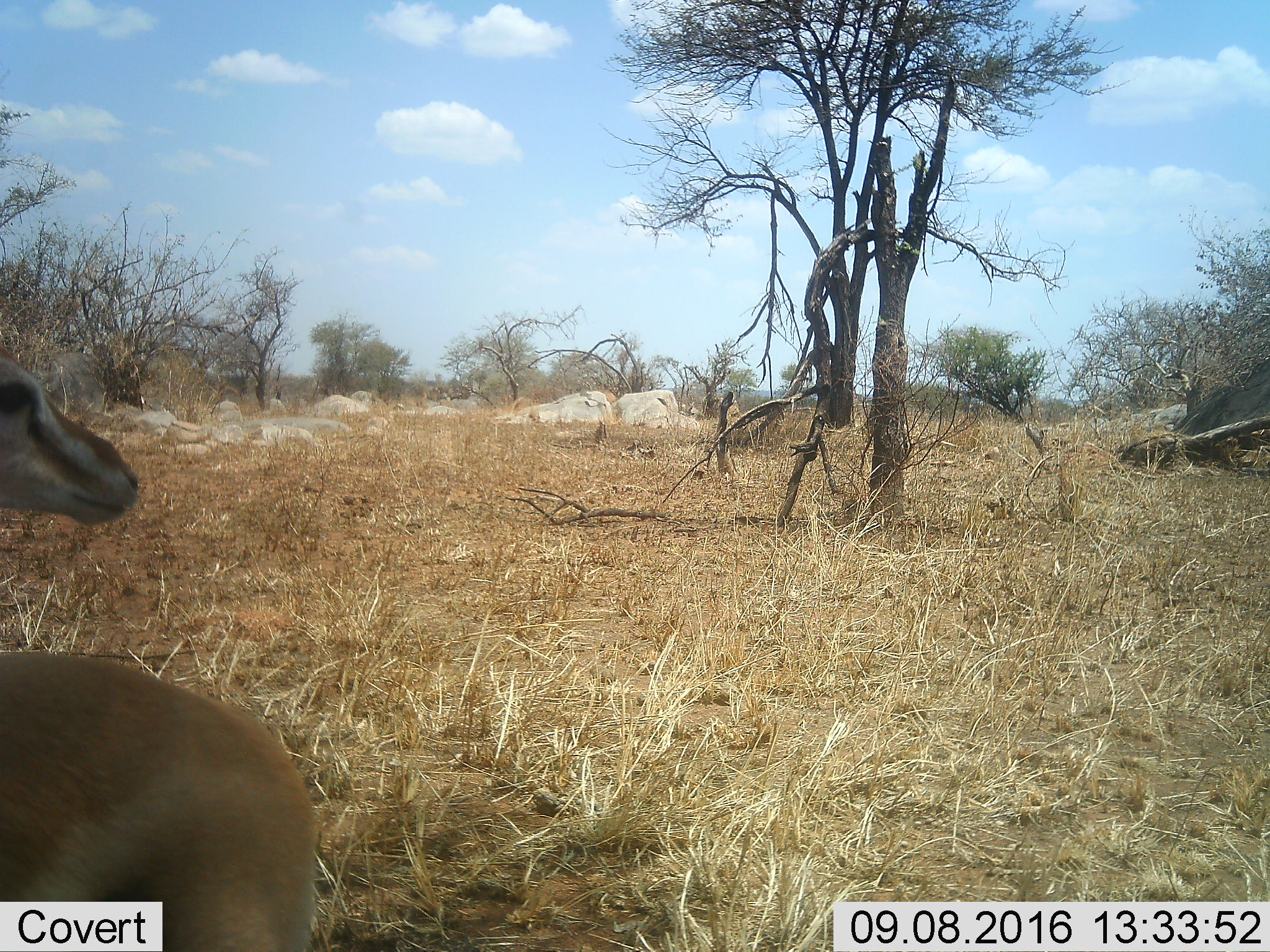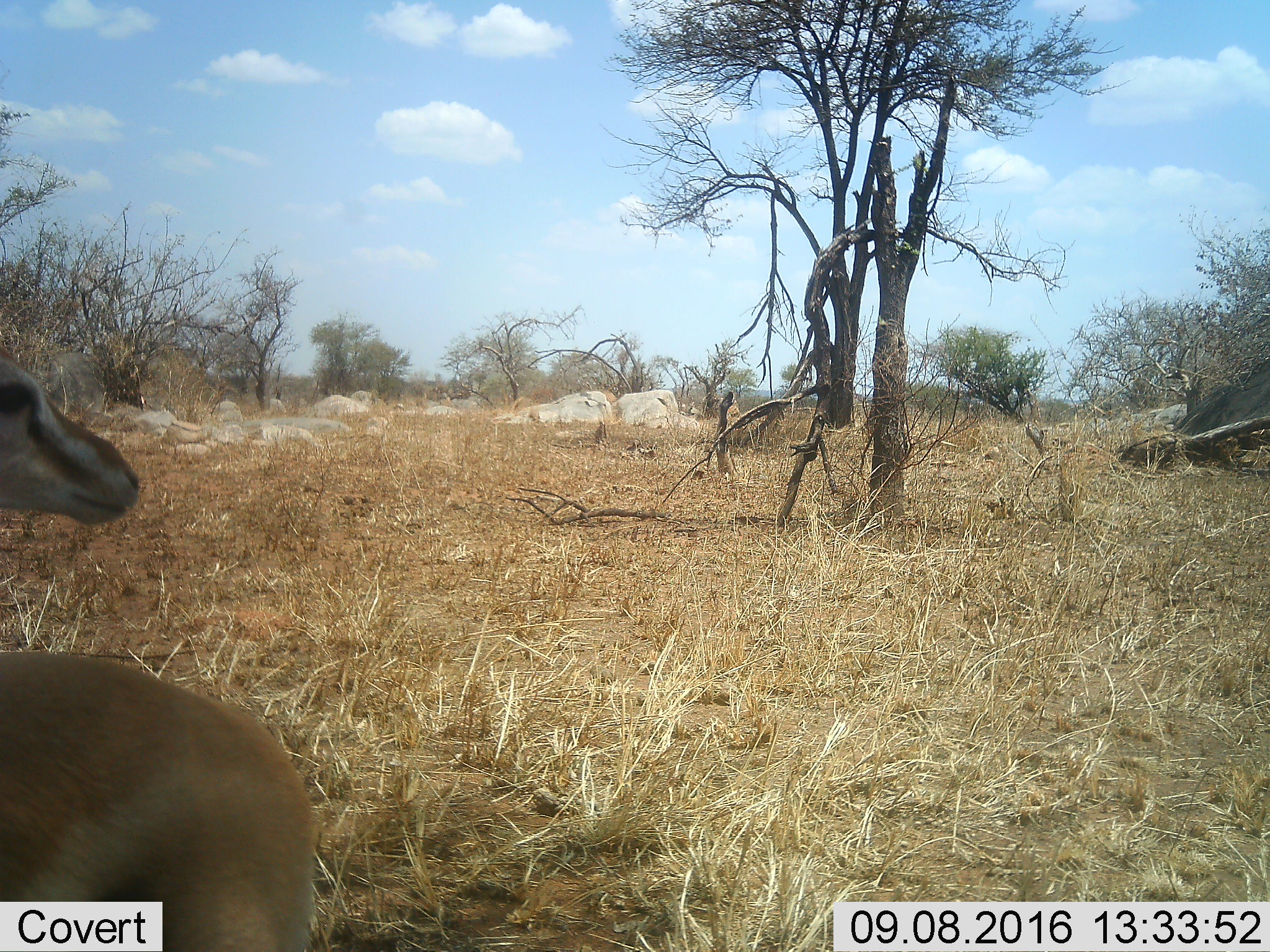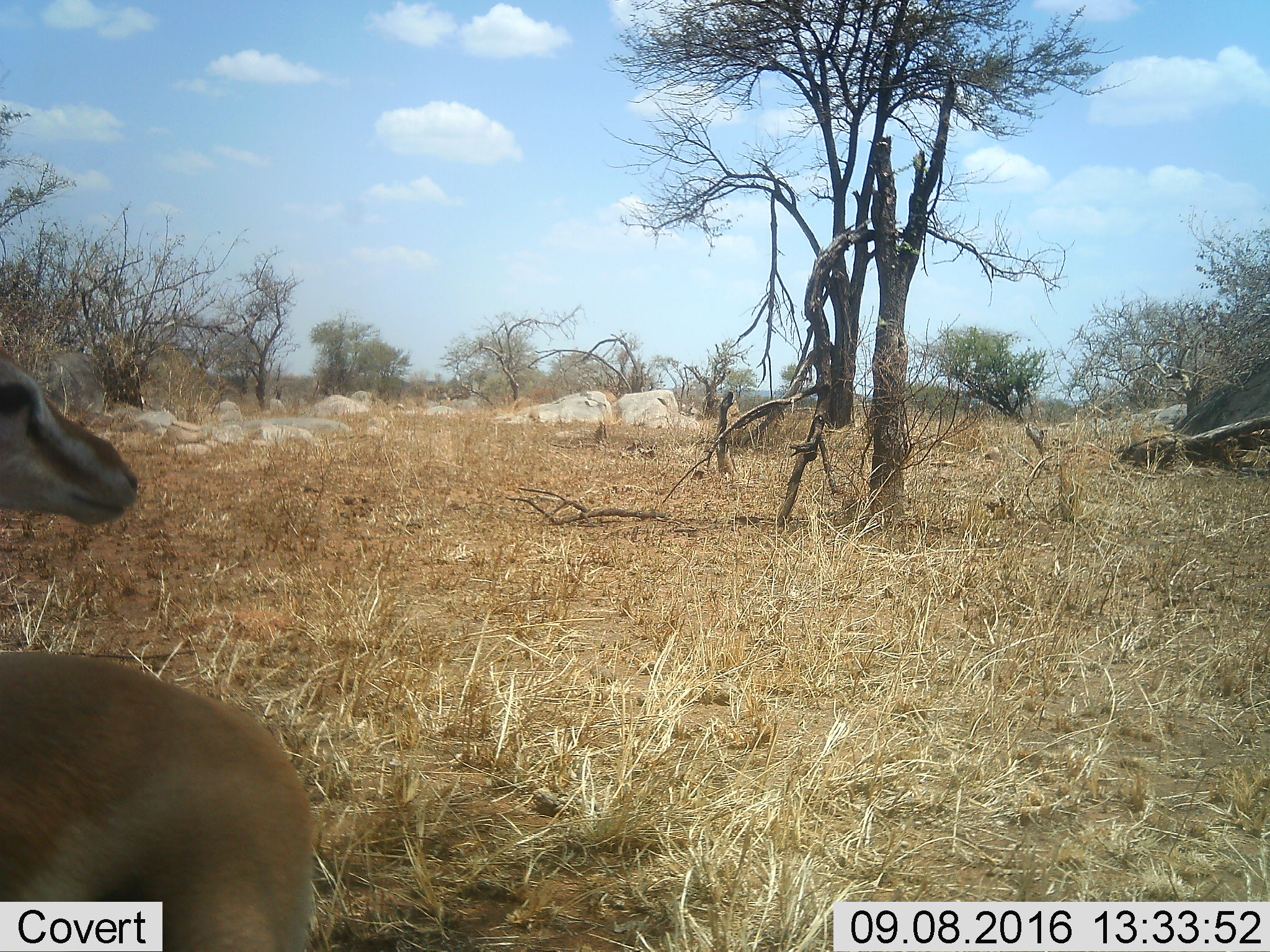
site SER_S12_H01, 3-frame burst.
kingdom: Animalia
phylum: Chordata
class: Mammalia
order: Artiodactyla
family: Bovidae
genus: Nanger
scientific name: Nanger granti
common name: grant's gazelle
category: gazellegrants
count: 1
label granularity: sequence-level